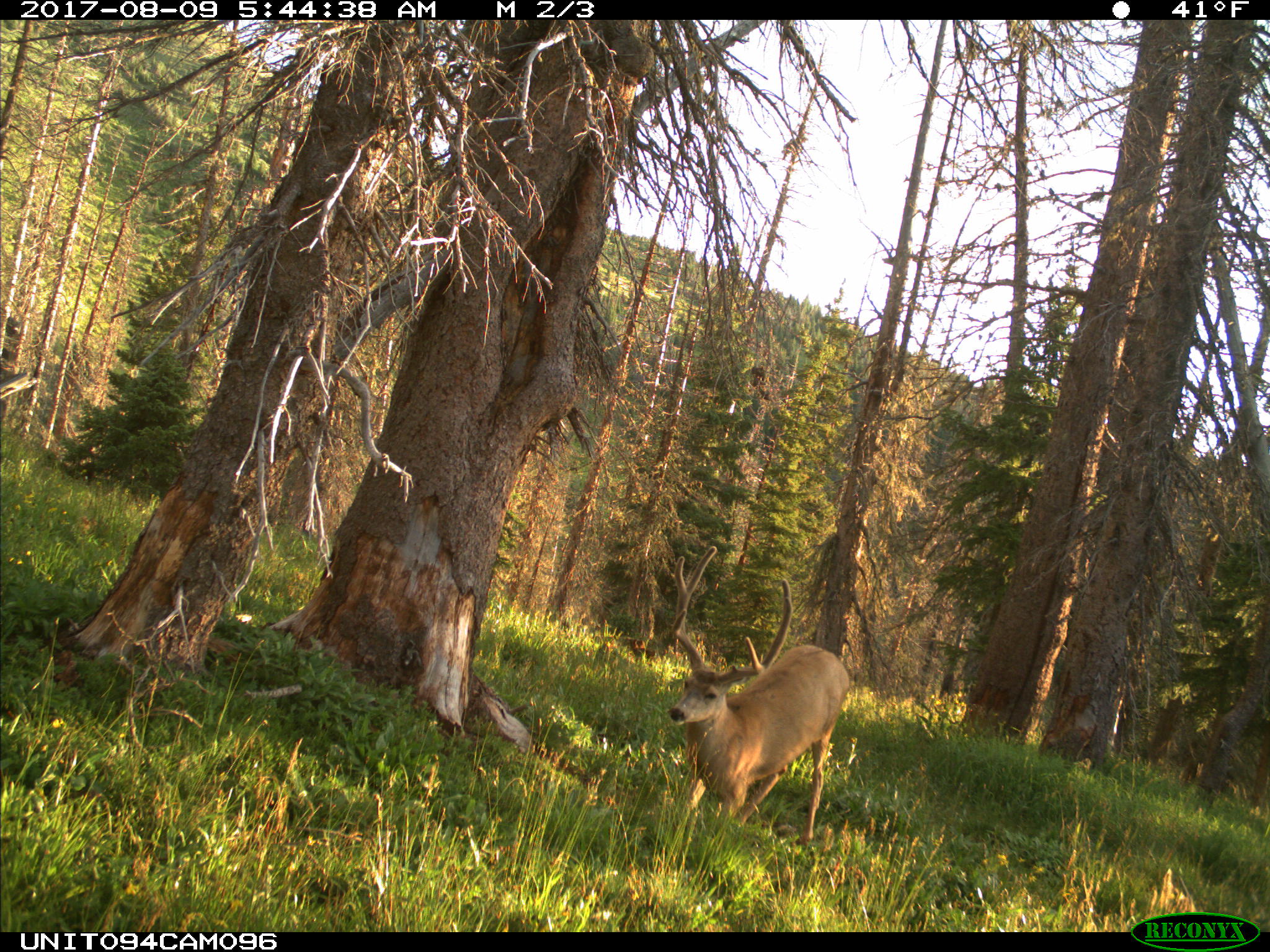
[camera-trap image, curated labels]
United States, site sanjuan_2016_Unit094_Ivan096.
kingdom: Animalia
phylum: Chordata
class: Mammalia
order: Artiodactyla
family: Cervidae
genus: Odocoileus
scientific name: Odocoileus hemionus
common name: mule deer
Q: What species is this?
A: Odocoileus hemionus (mule deer).